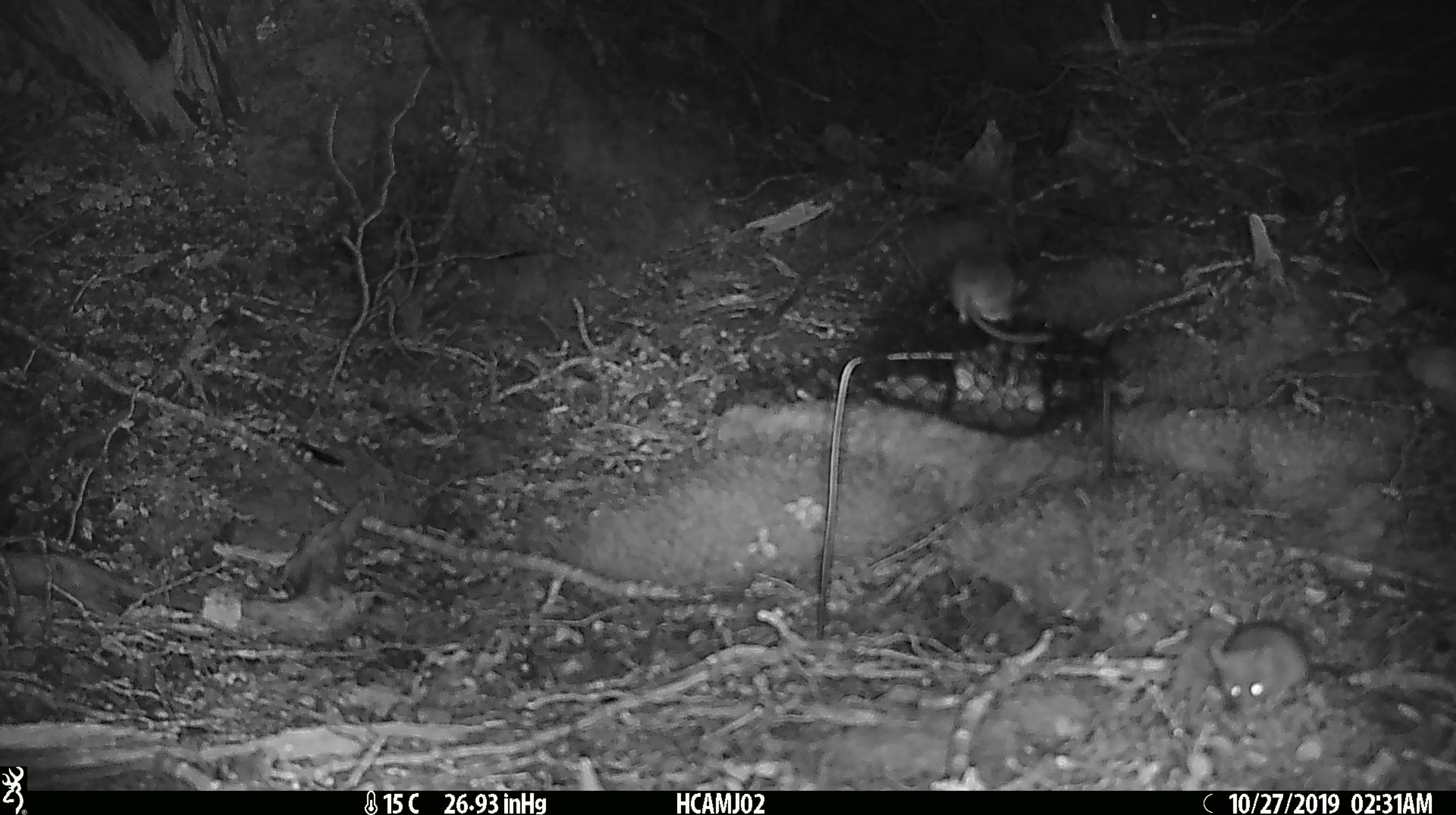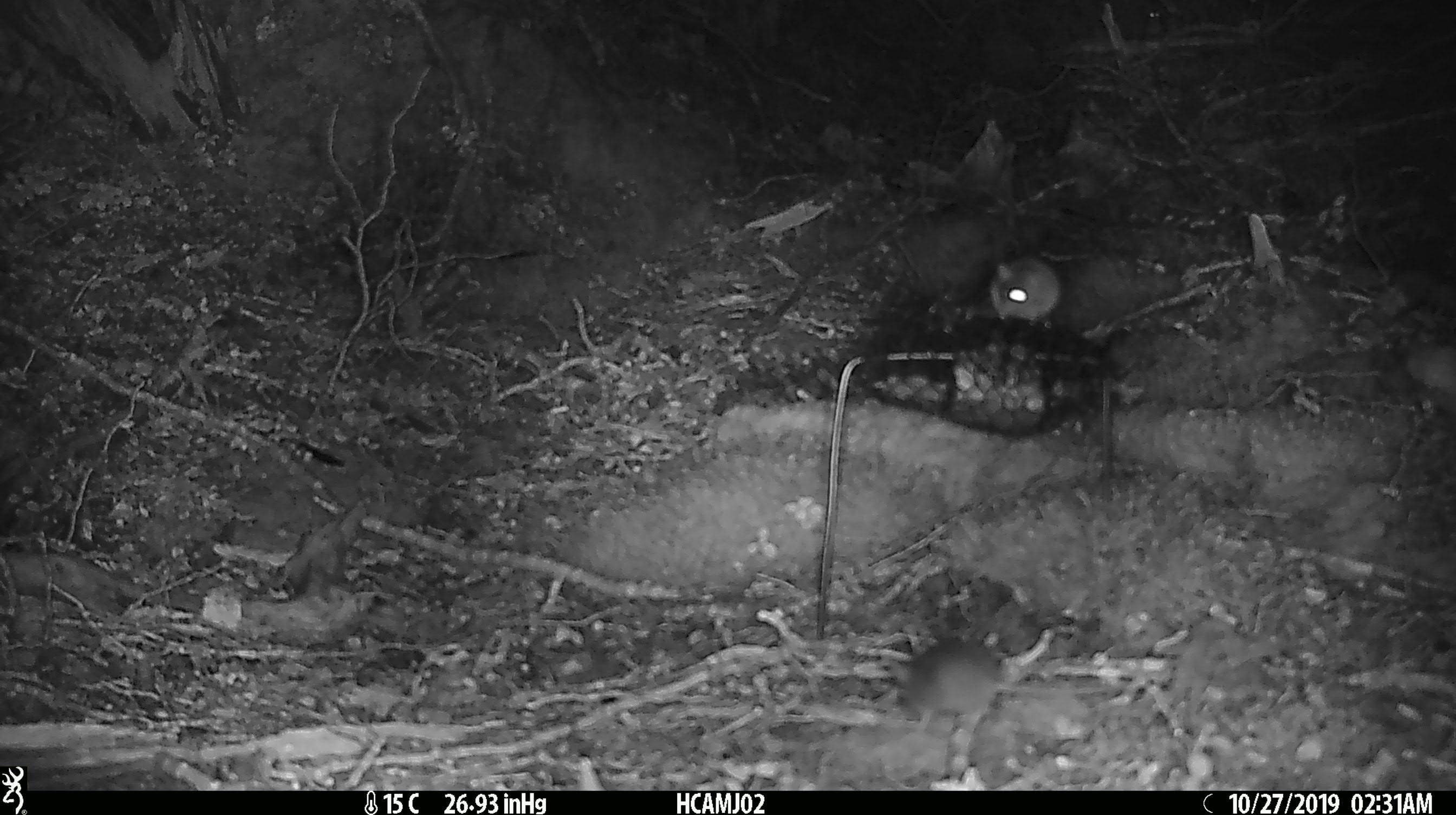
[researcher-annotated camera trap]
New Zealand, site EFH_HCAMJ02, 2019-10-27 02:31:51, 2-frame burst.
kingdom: Animalia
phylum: Chordata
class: Mammalia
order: Rodentia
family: Muridae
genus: Mus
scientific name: Mus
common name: mouse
Mouse (Mus).